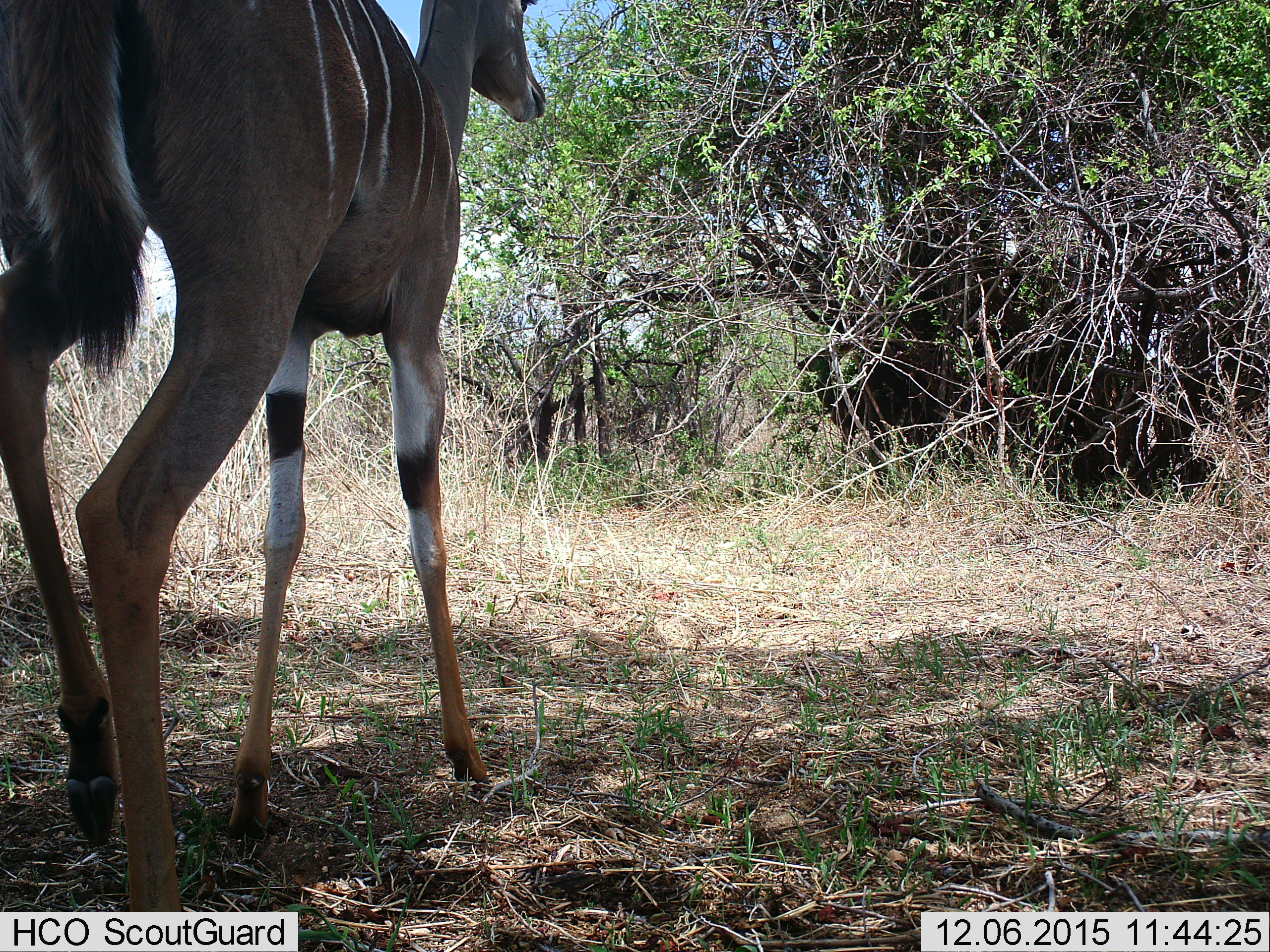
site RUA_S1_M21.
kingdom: Animalia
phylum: Chordata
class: Mammalia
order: Artiodactyla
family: Bovidae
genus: Tragelaphus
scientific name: Tragelaphus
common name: kudu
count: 1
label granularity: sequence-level